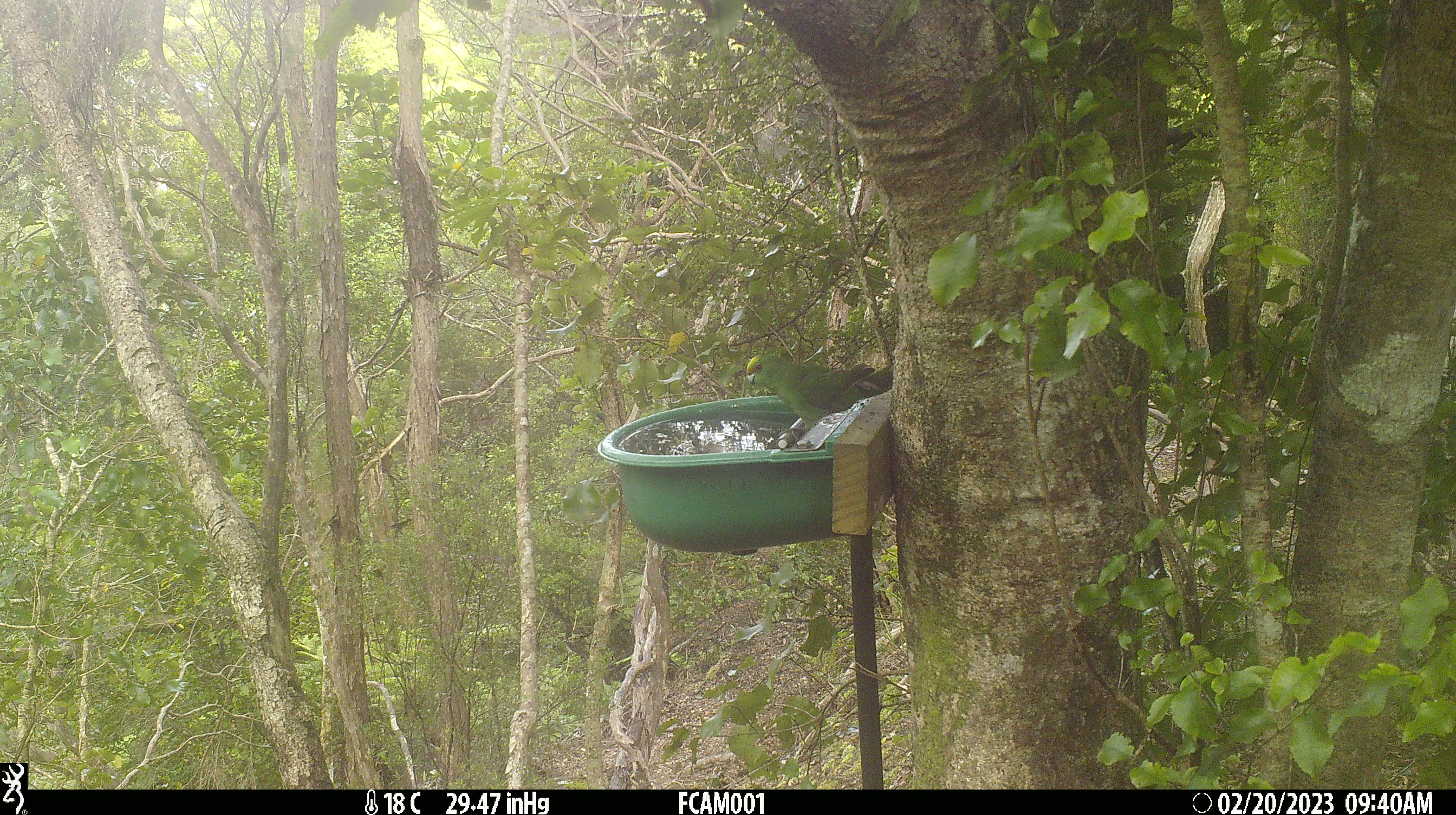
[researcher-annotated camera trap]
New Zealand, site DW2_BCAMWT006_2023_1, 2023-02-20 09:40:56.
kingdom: Animalia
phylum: Chordata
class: Aves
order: Psittaciformes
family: Psittaculidae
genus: Cyanoramphus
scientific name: Cyanoramphus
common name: parakeet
Parakeet (Cyanoramphus).